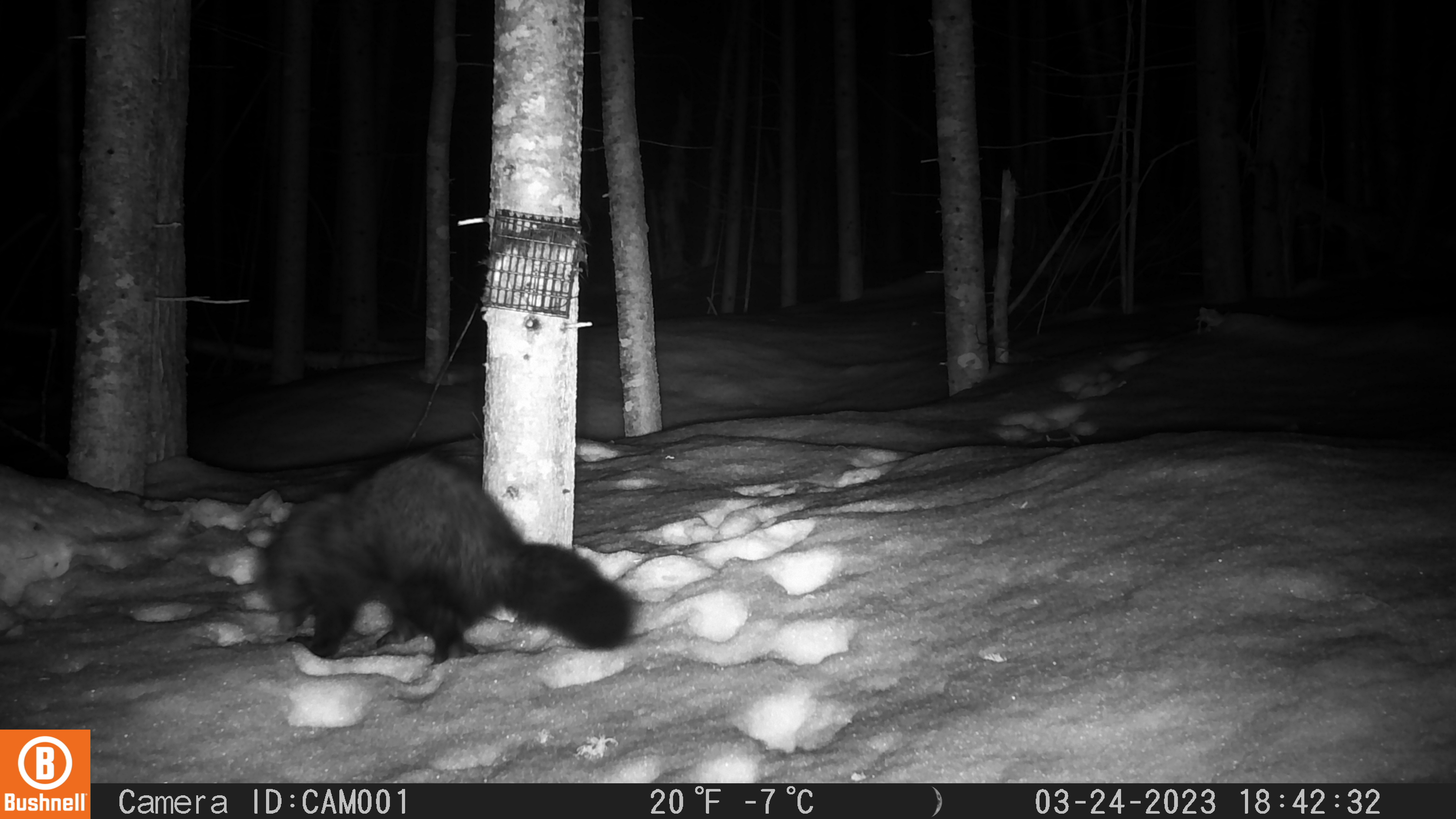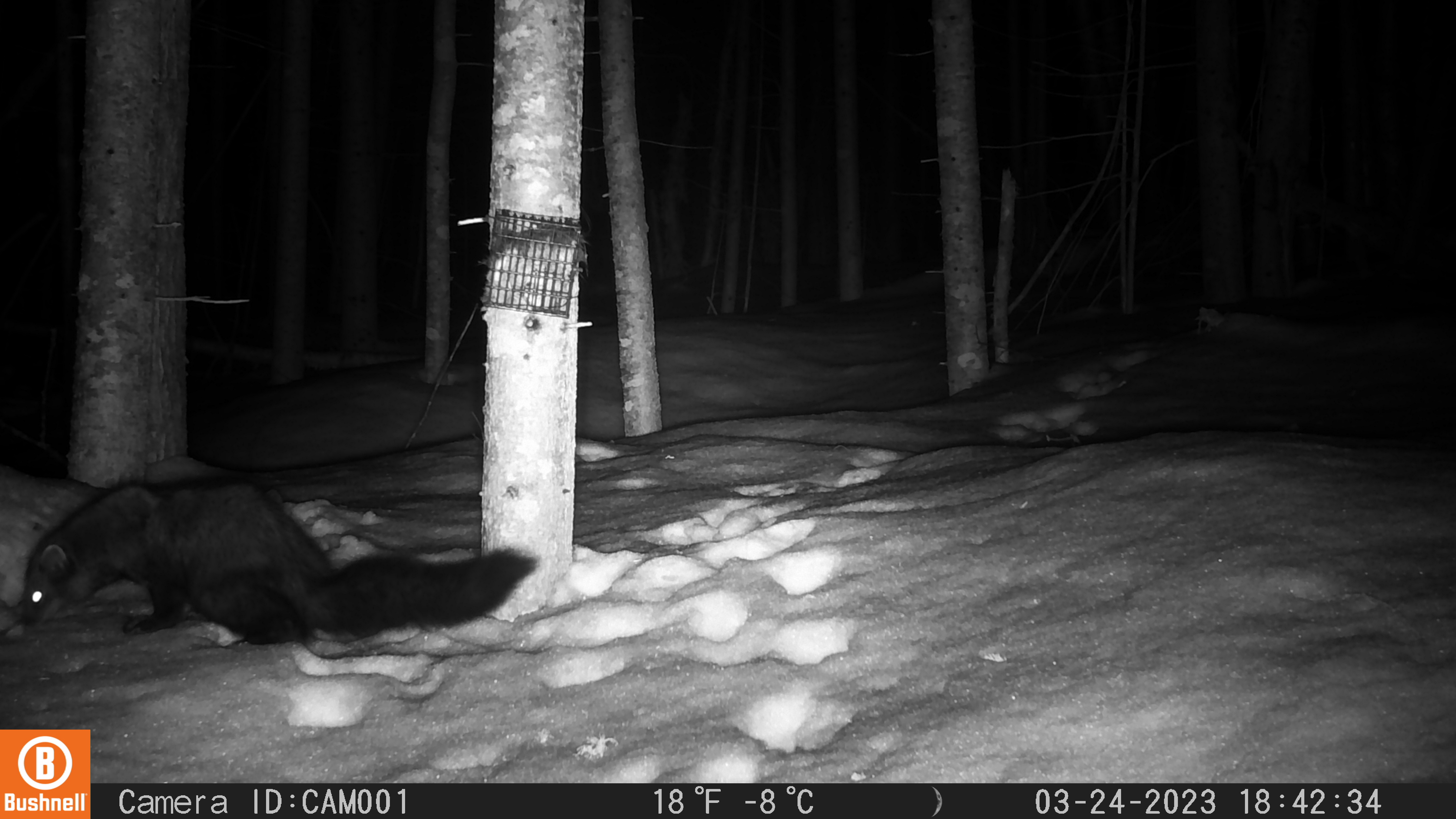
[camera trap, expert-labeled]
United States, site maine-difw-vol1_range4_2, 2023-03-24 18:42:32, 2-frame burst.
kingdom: Animalia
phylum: Chordata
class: Mammalia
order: Carnivora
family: Mustelidae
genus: Pekania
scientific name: Pekania pennanti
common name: fisher